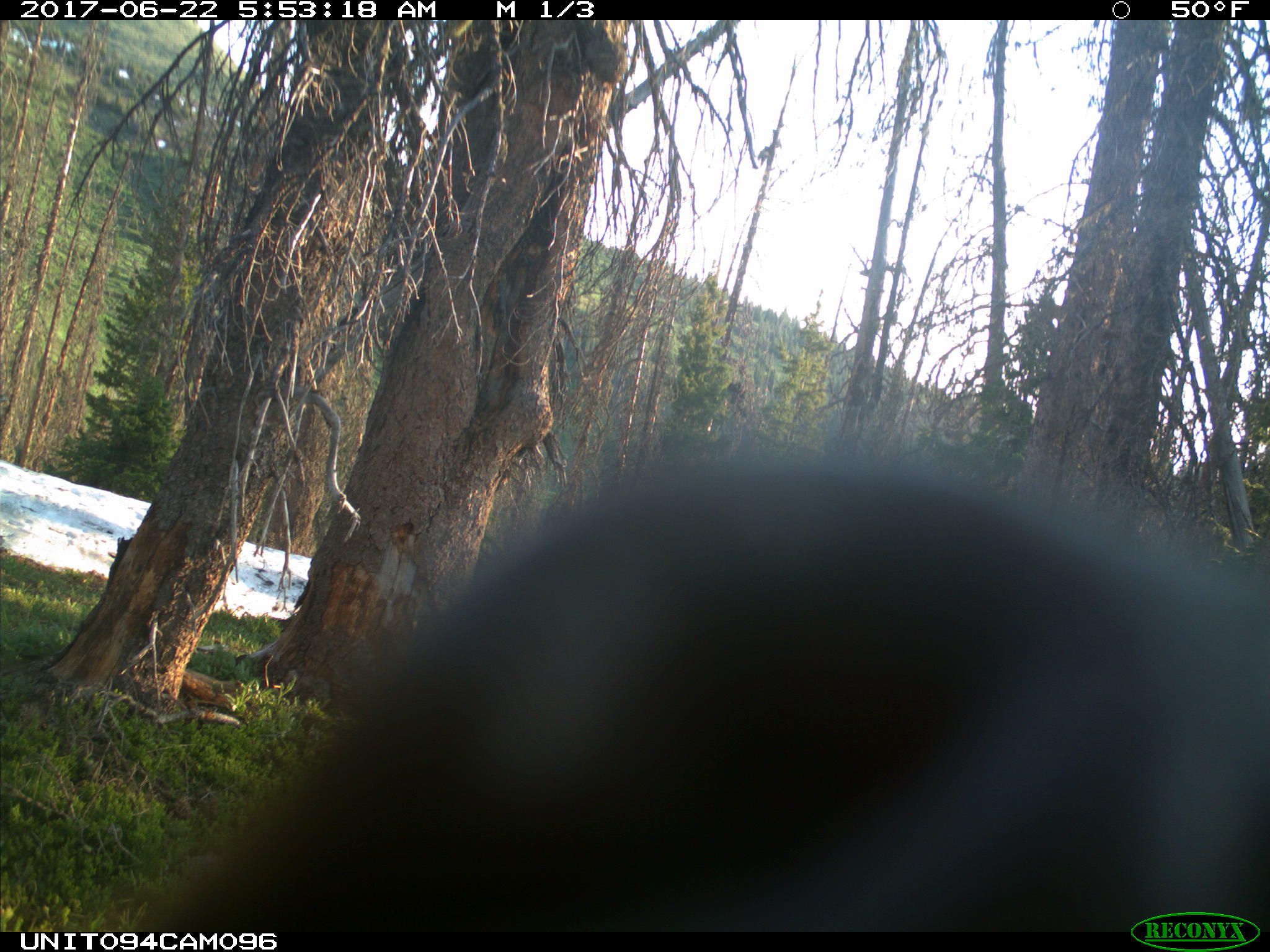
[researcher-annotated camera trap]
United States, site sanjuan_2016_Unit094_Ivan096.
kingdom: Animalia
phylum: Chordata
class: Mammalia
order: Carnivora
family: Ursidae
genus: Ursus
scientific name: Ursus americanus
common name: american black bear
Ursus americanus (american black bear).